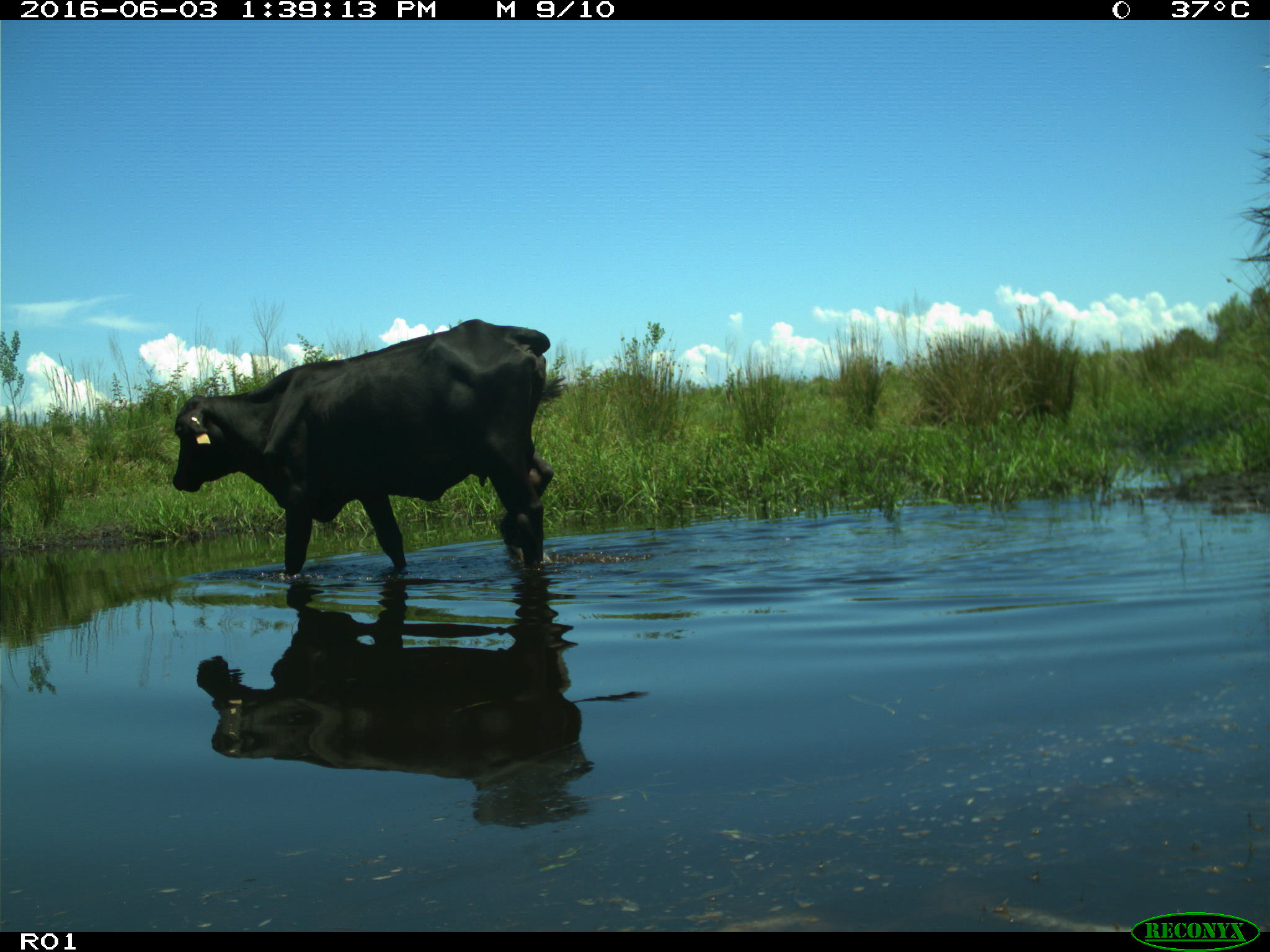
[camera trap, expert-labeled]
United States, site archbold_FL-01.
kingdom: Animalia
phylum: Chordata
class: Mammalia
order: Artiodactyla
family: Bovidae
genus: Bos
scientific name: Bos taurus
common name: domestic cow